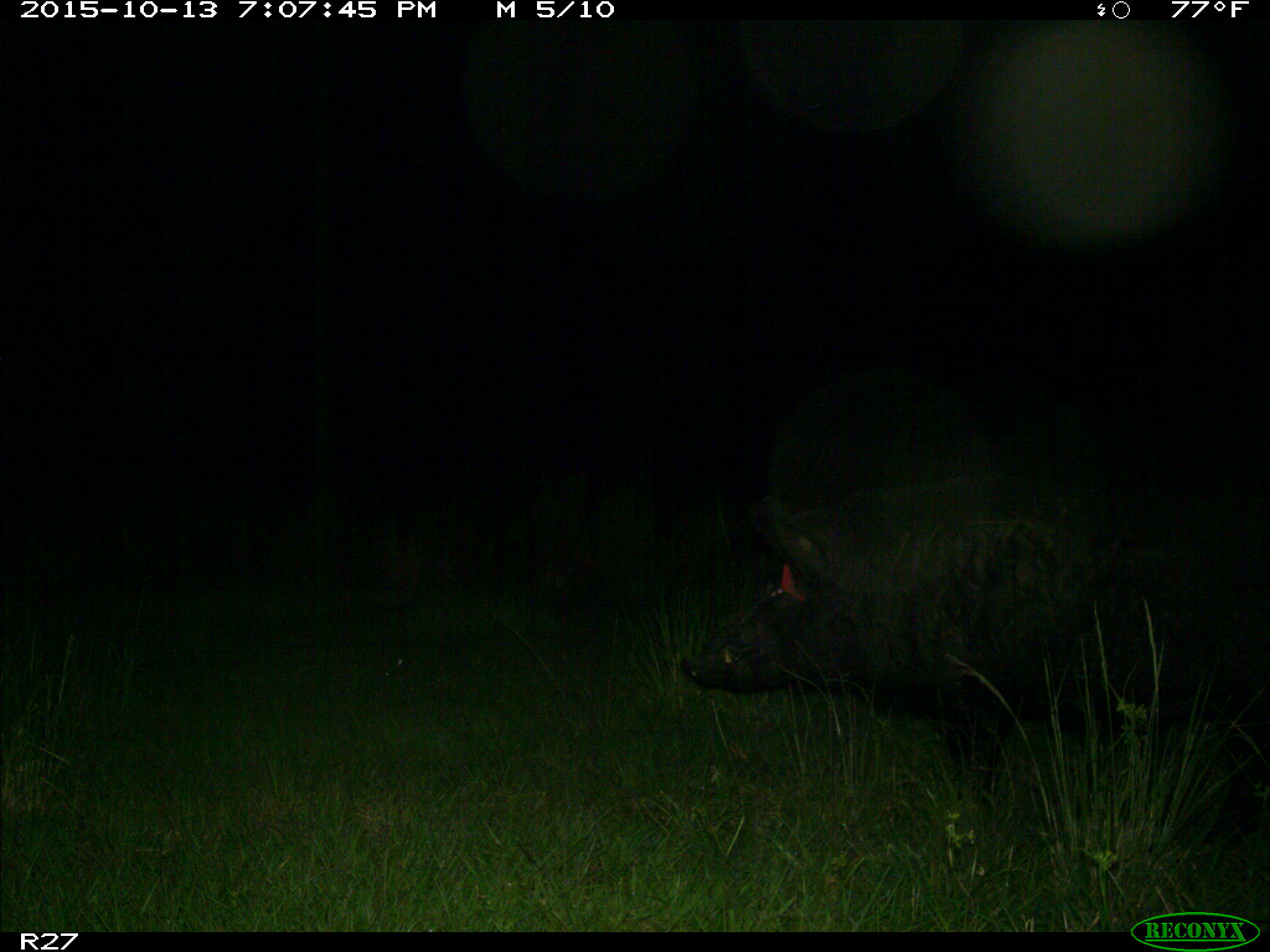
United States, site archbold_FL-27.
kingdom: Animalia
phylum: Chordata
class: Mammalia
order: Artiodactyla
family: Suidae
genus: Sus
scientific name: Sus scrofa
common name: wild boar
Sus scrofa (wild boar).